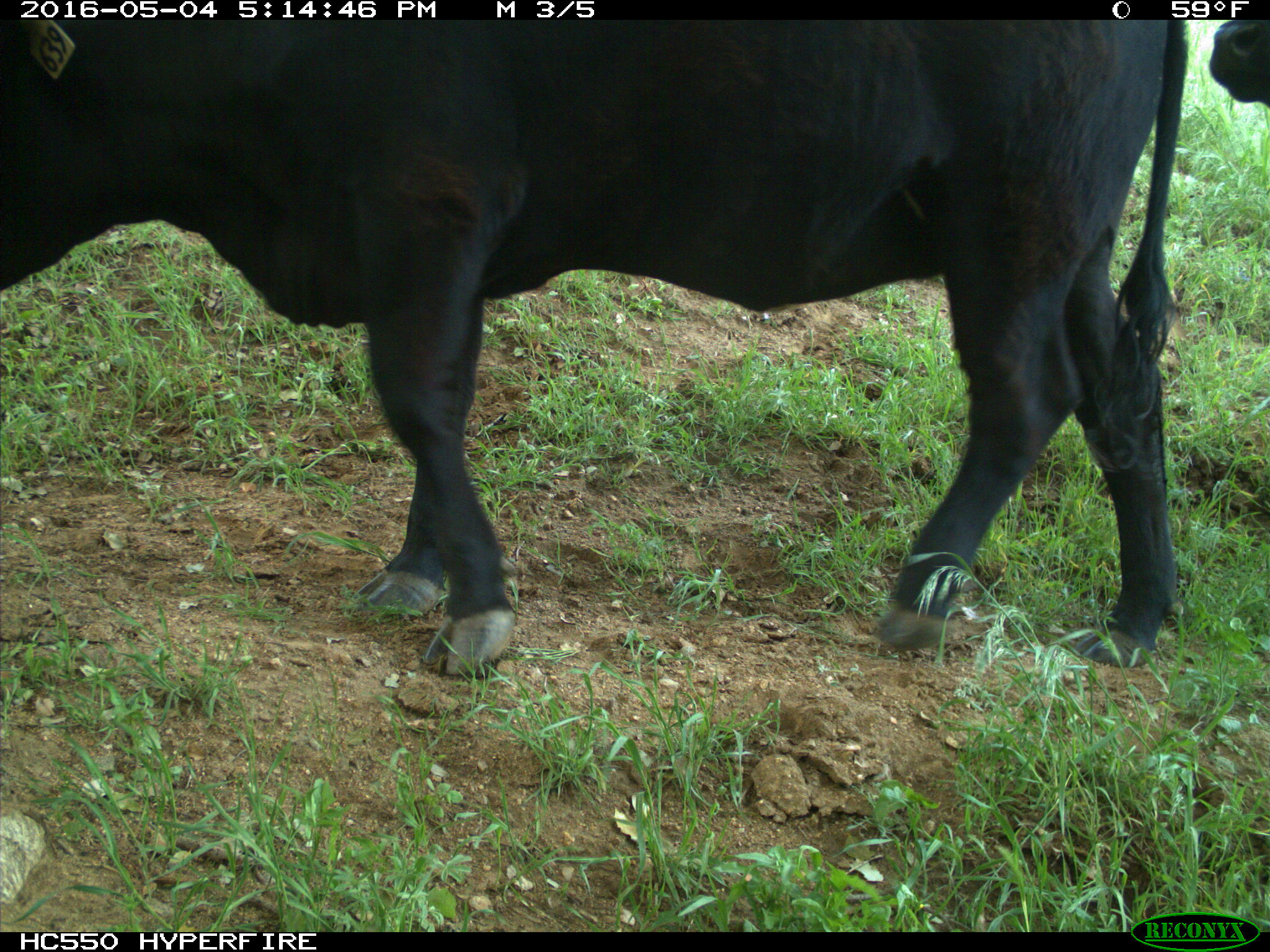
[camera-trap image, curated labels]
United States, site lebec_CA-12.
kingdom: Animalia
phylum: Chordata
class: Mammalia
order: Artiodactyla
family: Bovidae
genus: Bos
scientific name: Bos taurus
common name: domestic cow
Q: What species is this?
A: Bos taurus (domestic cow).